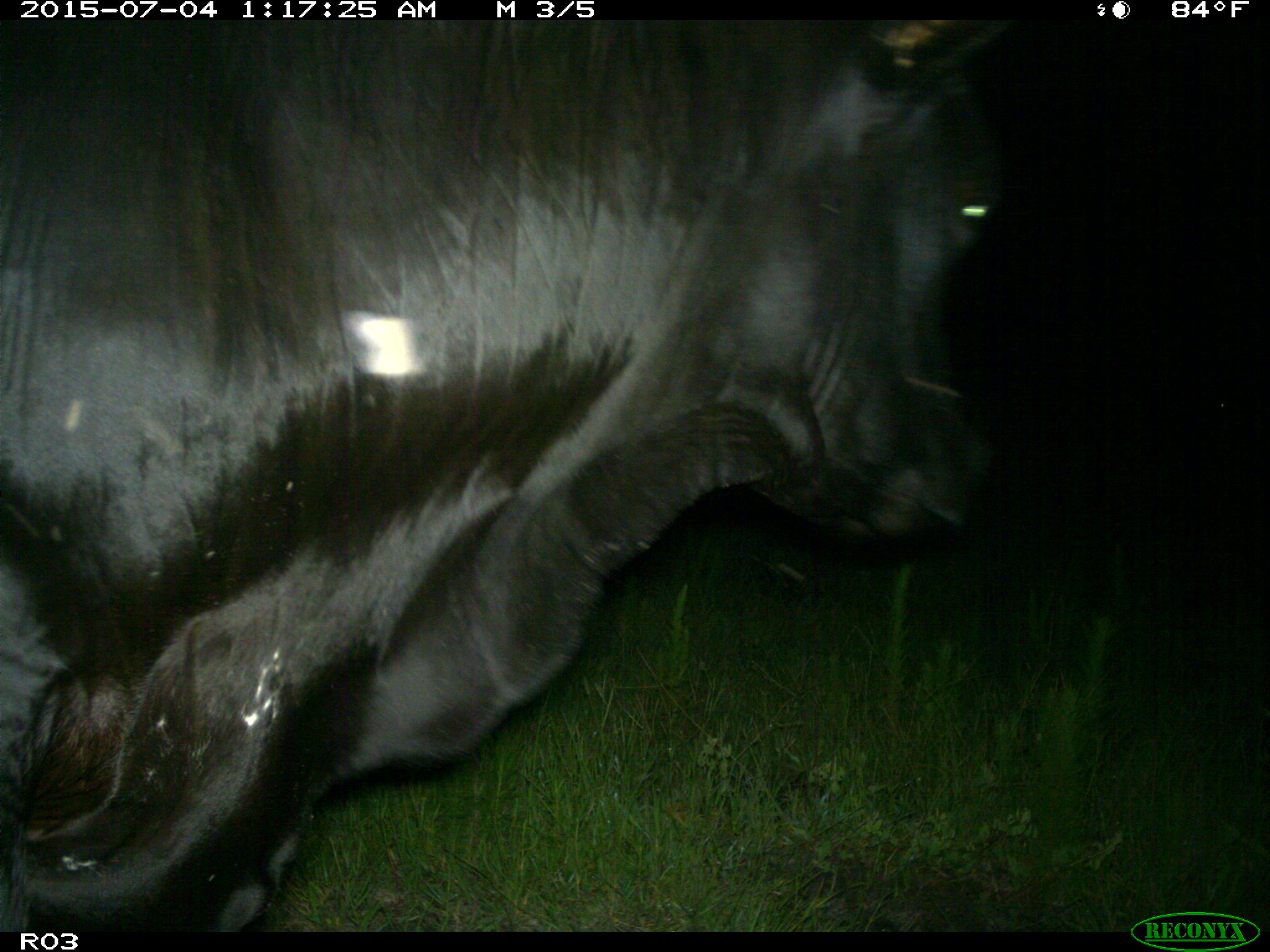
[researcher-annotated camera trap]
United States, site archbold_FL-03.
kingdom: Animalia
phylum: Chordata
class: Mammalia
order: Artiodactyla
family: Bovidae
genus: Bos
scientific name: Bos taurus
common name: domestic cow